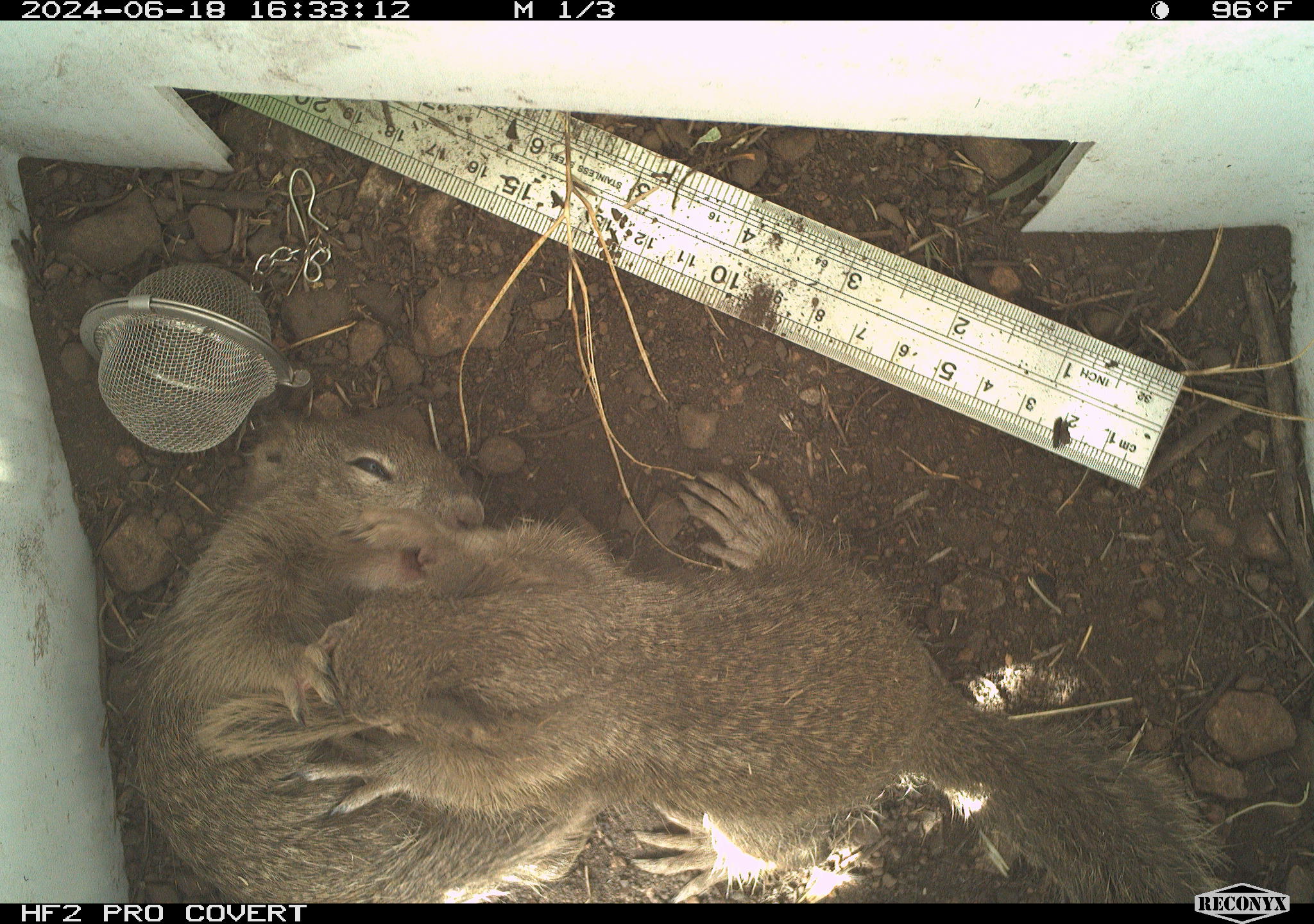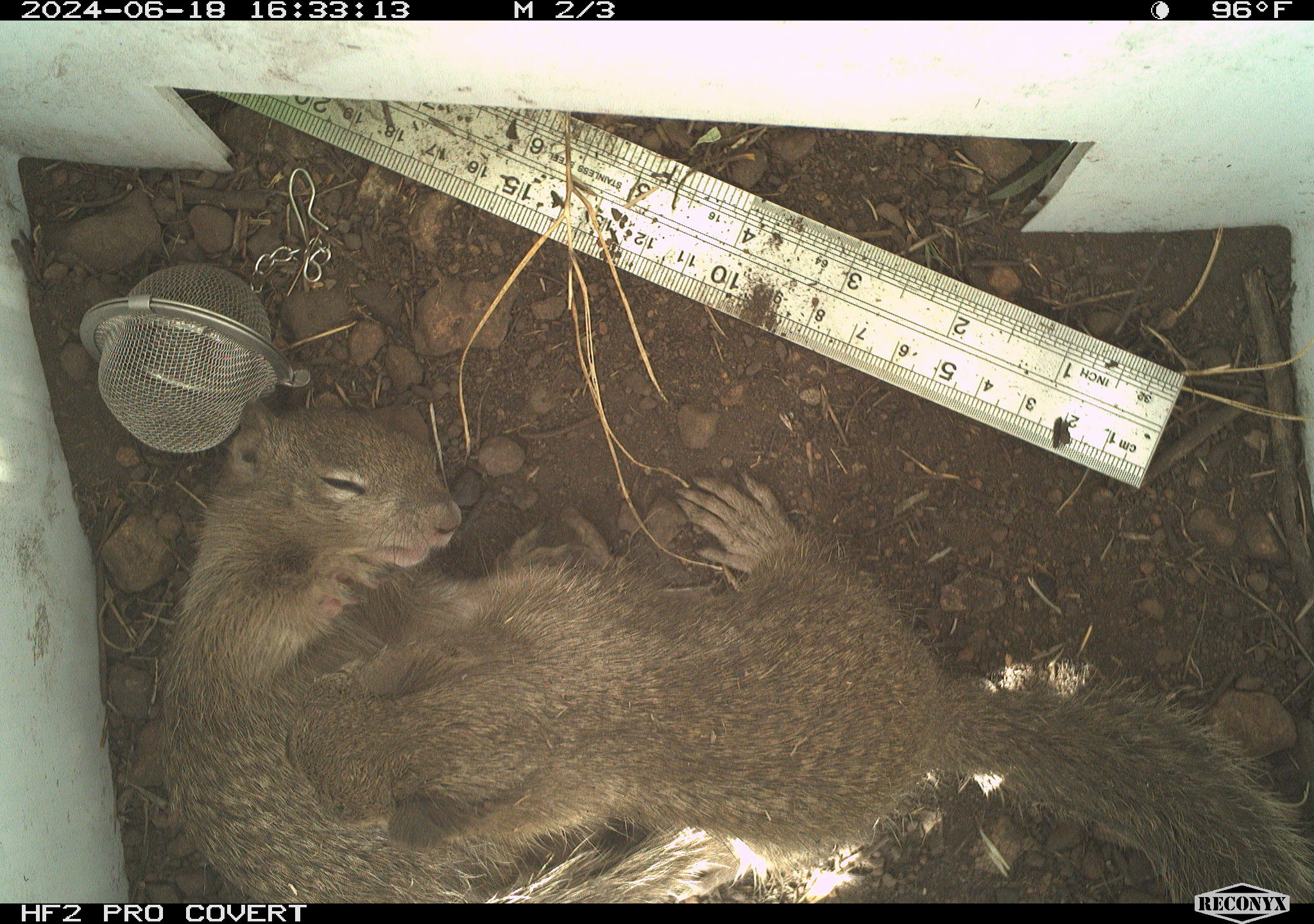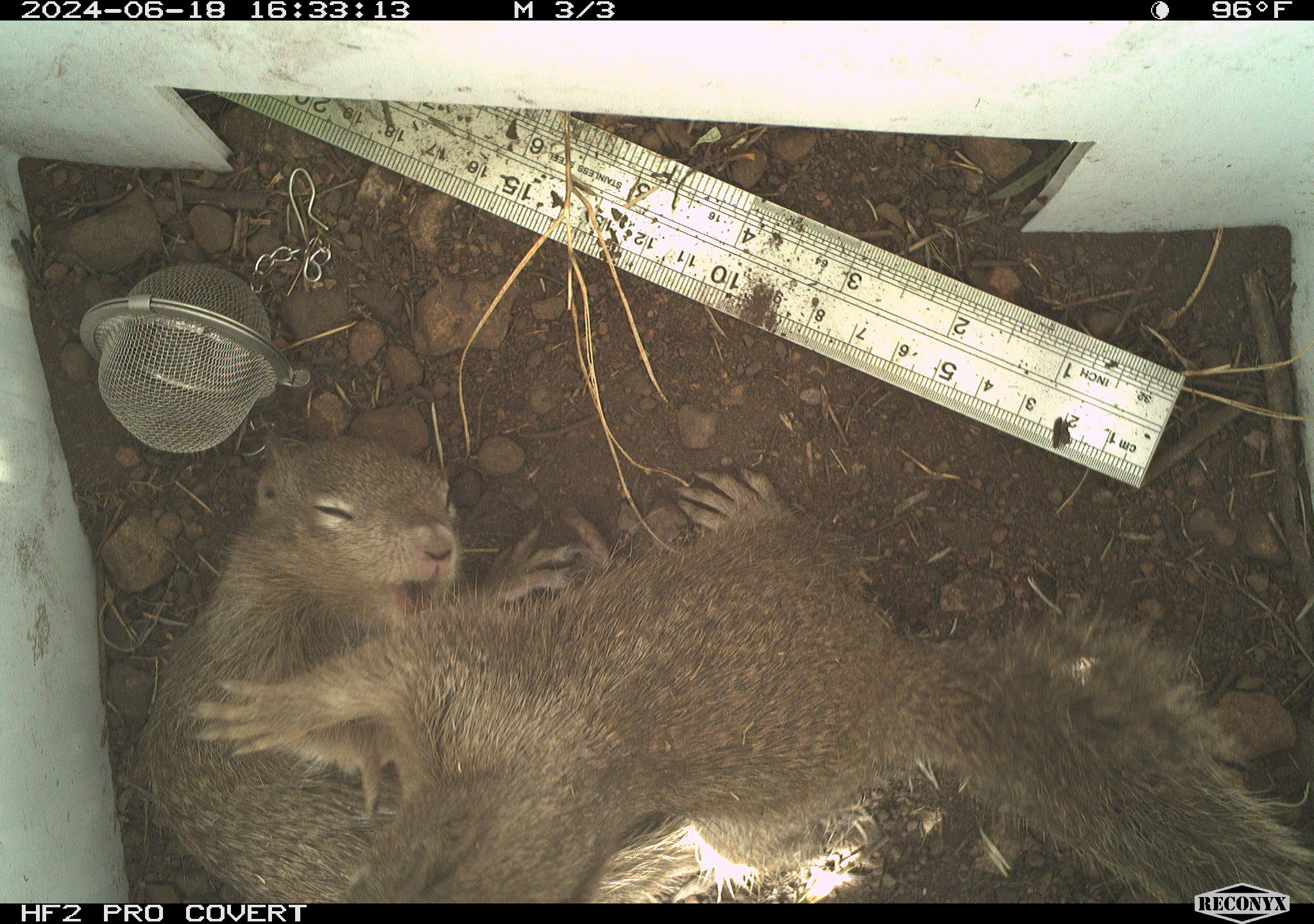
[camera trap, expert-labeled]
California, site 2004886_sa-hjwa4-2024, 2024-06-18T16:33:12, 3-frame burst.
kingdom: Animalia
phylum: Chordata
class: Mammalia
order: Rodentia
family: Sciuridae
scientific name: Sciuridae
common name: squirrels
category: sciuridae family